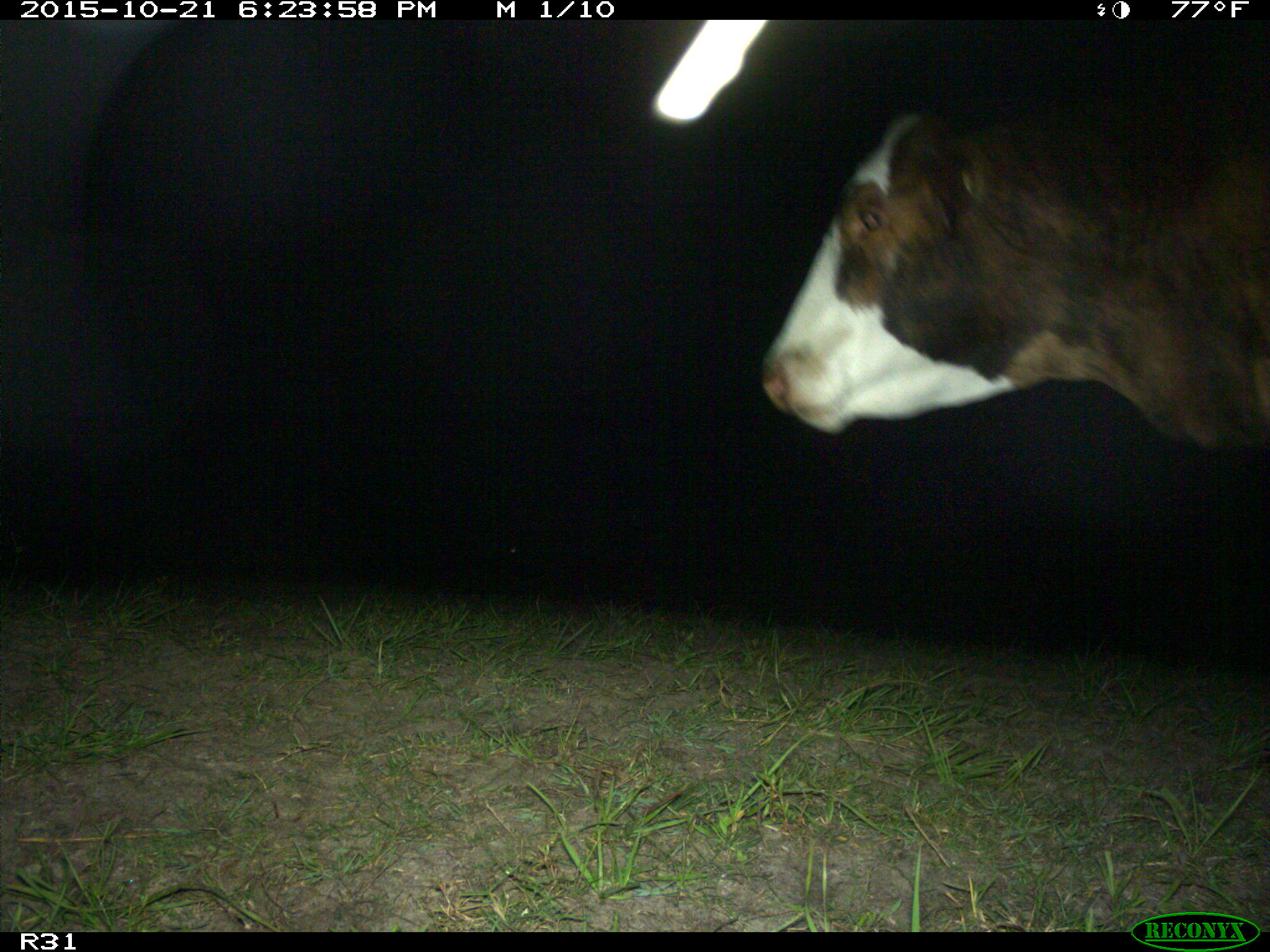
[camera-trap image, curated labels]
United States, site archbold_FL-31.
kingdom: Animalia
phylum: Chordata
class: Mammalia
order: Artiodactyla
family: Bovidae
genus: Bos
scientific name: Bos taurus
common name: domestic cow